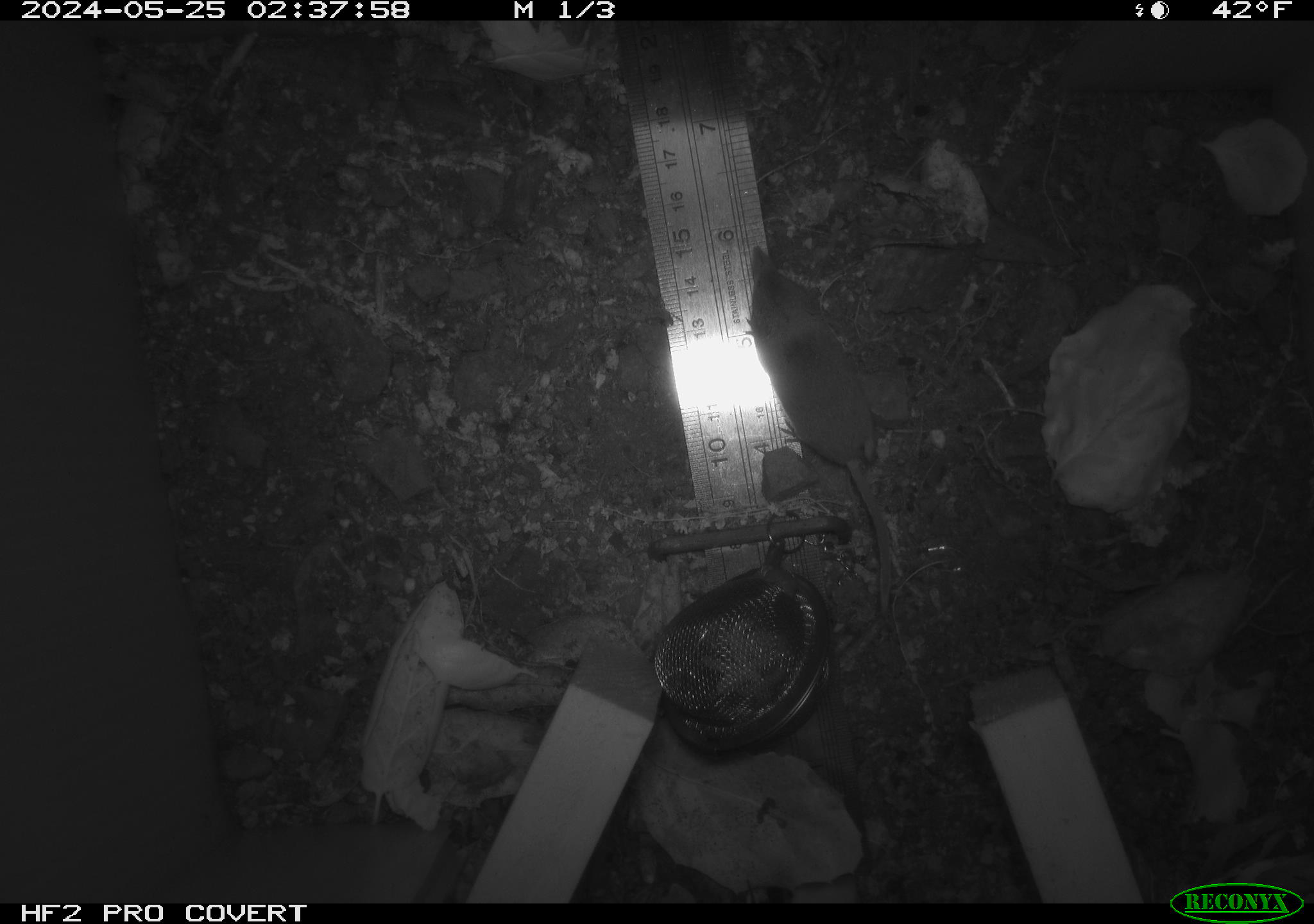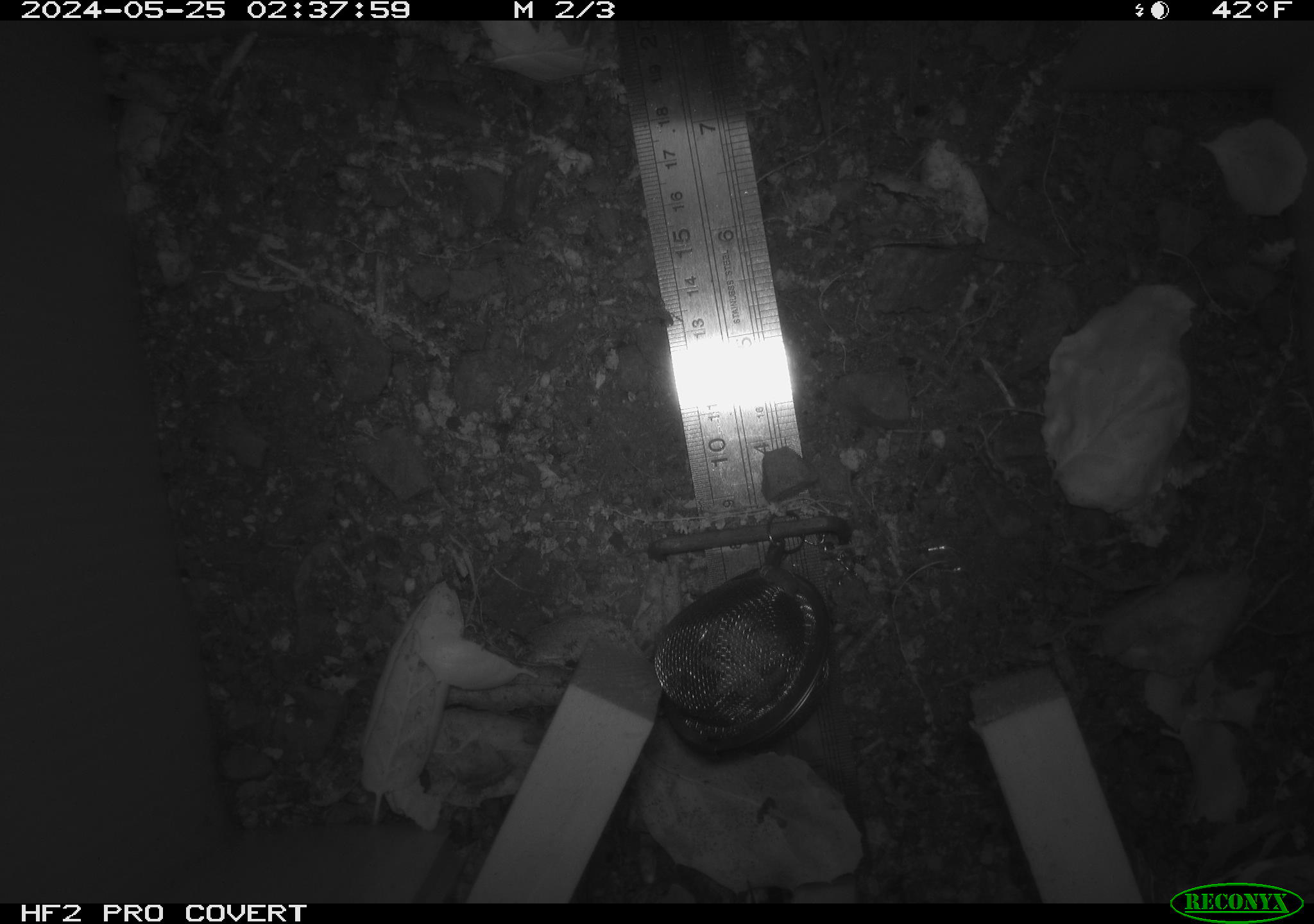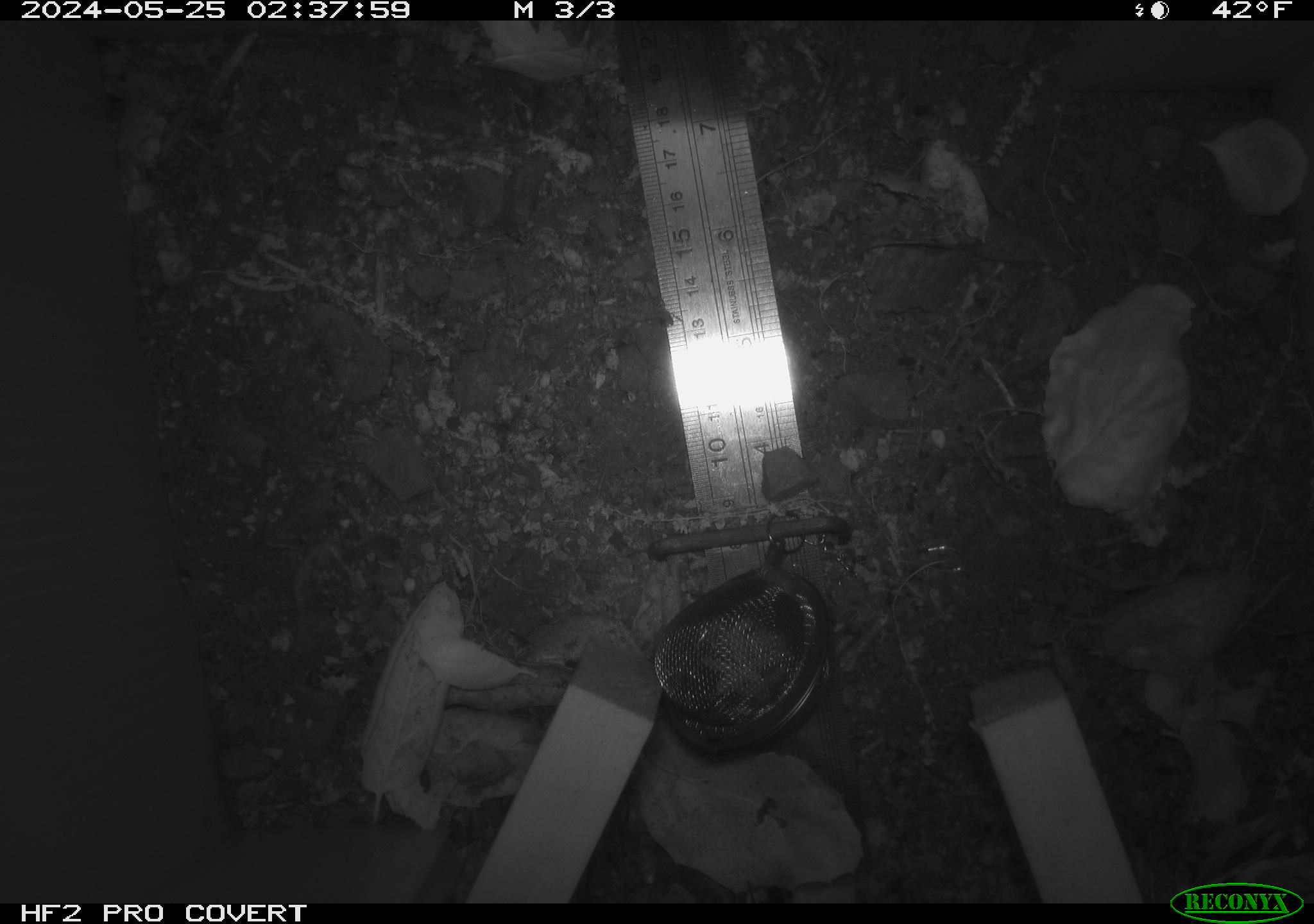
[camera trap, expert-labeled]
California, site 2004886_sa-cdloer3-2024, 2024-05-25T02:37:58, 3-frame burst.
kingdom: Animalia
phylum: Chordata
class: Mammalia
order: Rodentia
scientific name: Rodentia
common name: rodent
Rodent (Rodentia).